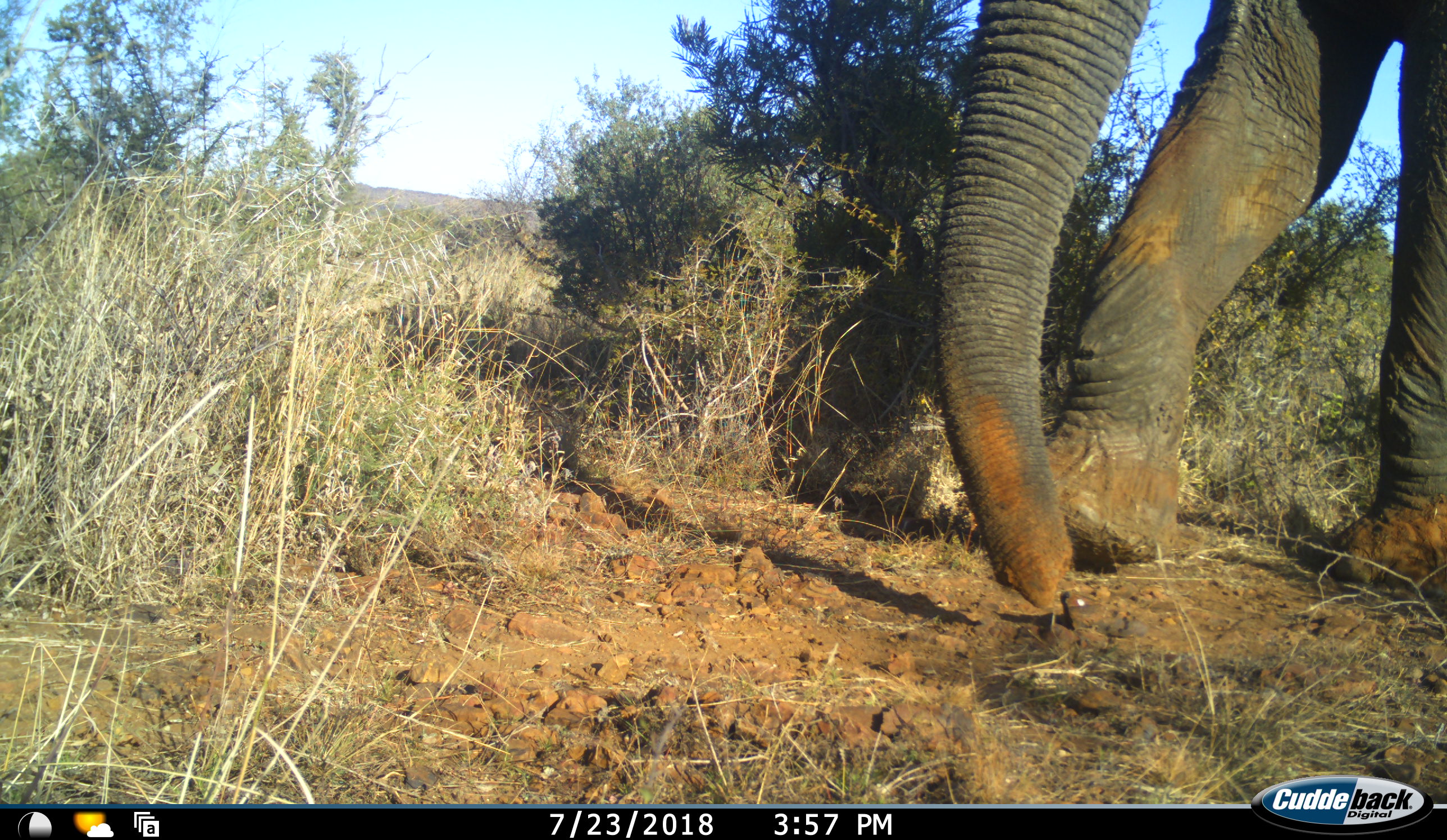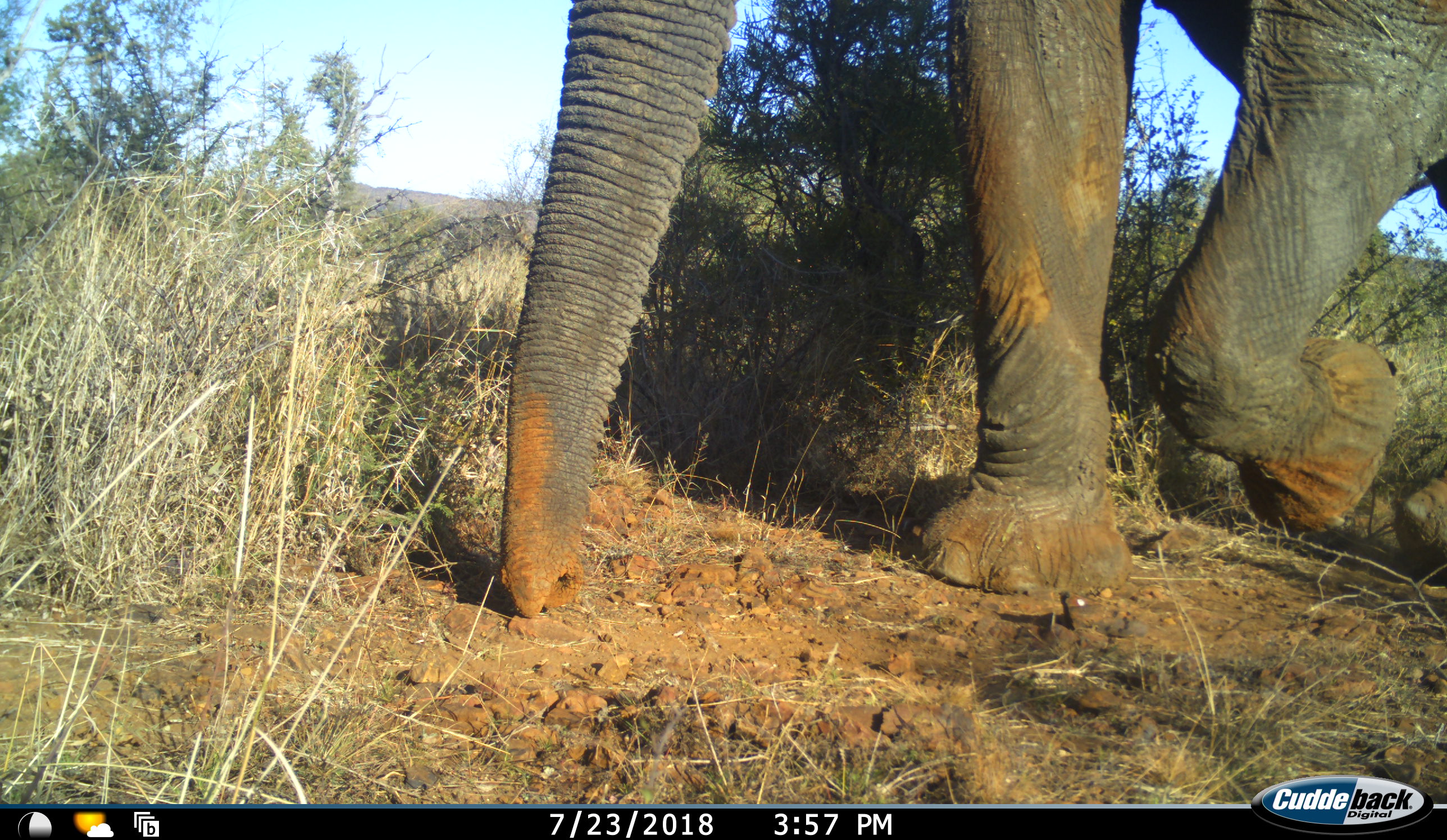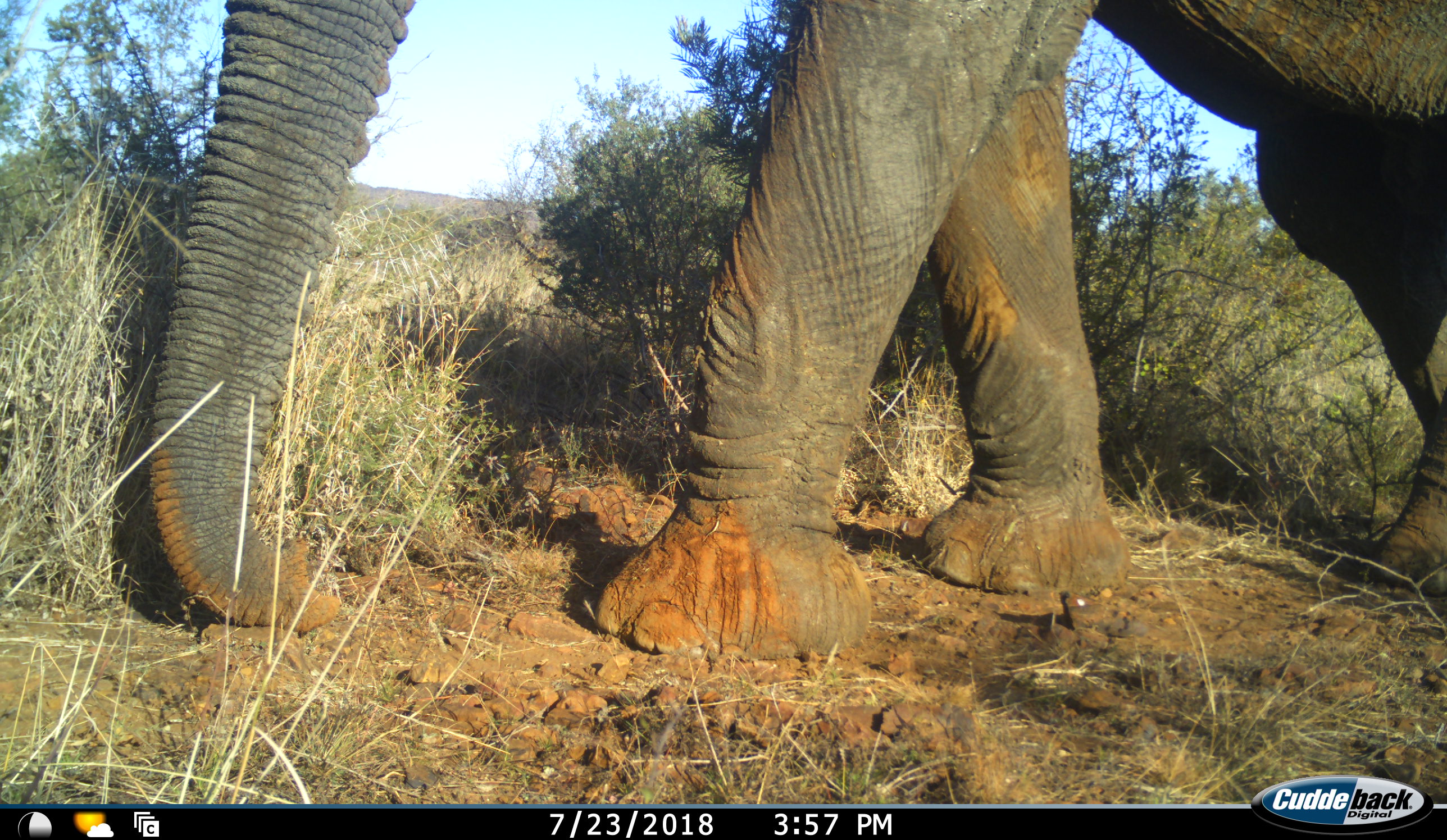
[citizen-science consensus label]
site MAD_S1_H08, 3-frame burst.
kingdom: Animalia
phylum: Chordata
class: Mammalia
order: Proboscidea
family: Elephantidae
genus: Loxodonta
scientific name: Loxodonta africana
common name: african bush elephant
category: elephant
Elephant (african bush elephant) (Loxodonta africana), count 1. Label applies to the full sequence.